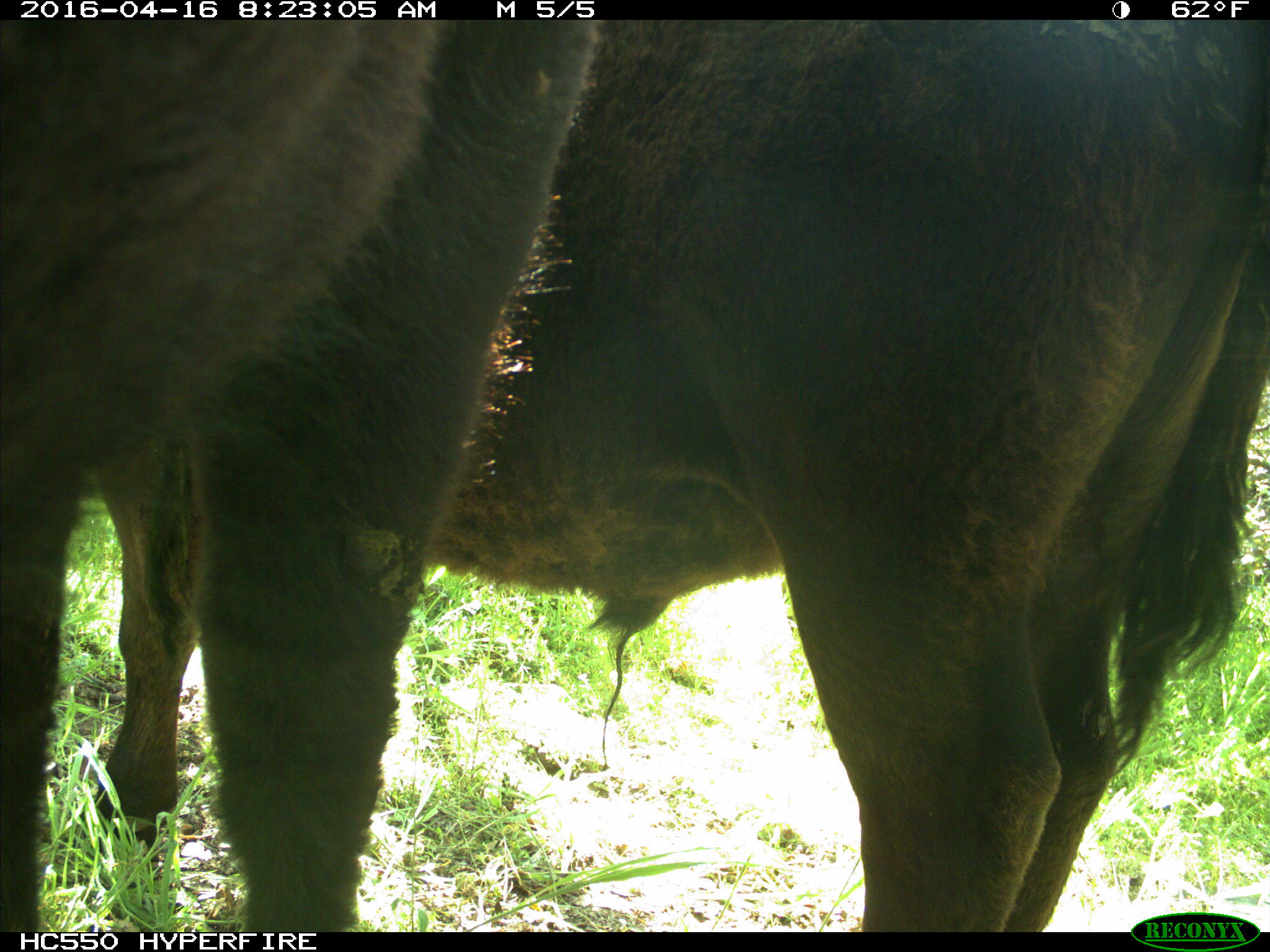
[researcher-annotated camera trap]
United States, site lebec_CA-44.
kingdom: Animalia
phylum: Chordata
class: Mammalia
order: Artiodactyla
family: Bovidae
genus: Bos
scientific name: Bos taurus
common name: domestic cow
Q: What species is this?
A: Bos taurus (domestic cow).